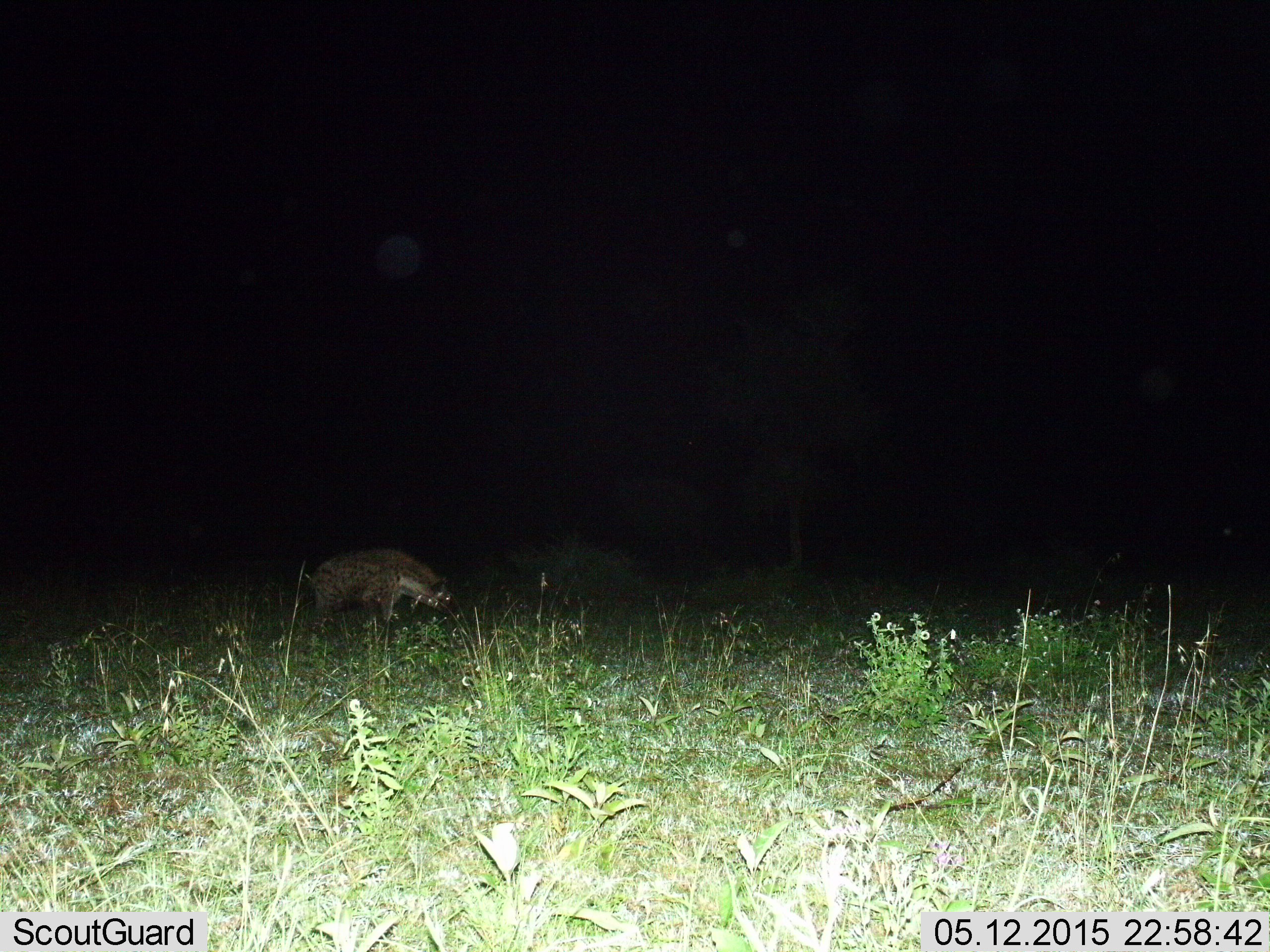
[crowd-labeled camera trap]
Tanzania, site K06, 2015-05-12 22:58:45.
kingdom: Animalia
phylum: Chordata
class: Mammalia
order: Carnivora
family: Hyaenidae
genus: Crocuta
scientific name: Crocuta crocuta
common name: spotted hyena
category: hyenaspotted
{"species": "hyenaspotted (spotted hyena) (Crocuta crocuta)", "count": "1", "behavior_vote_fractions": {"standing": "70%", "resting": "0%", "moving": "40%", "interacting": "0%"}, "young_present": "0%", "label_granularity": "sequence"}